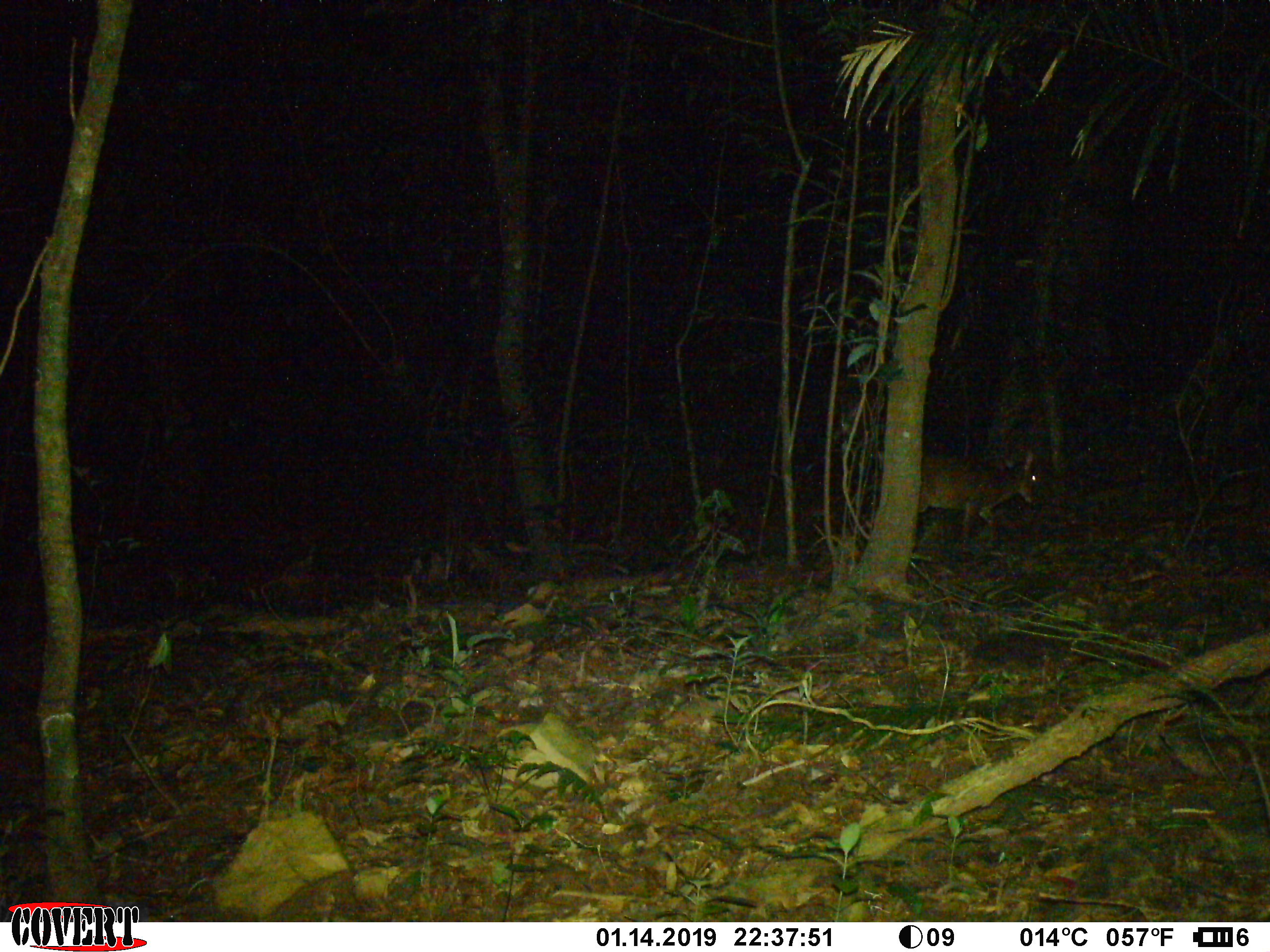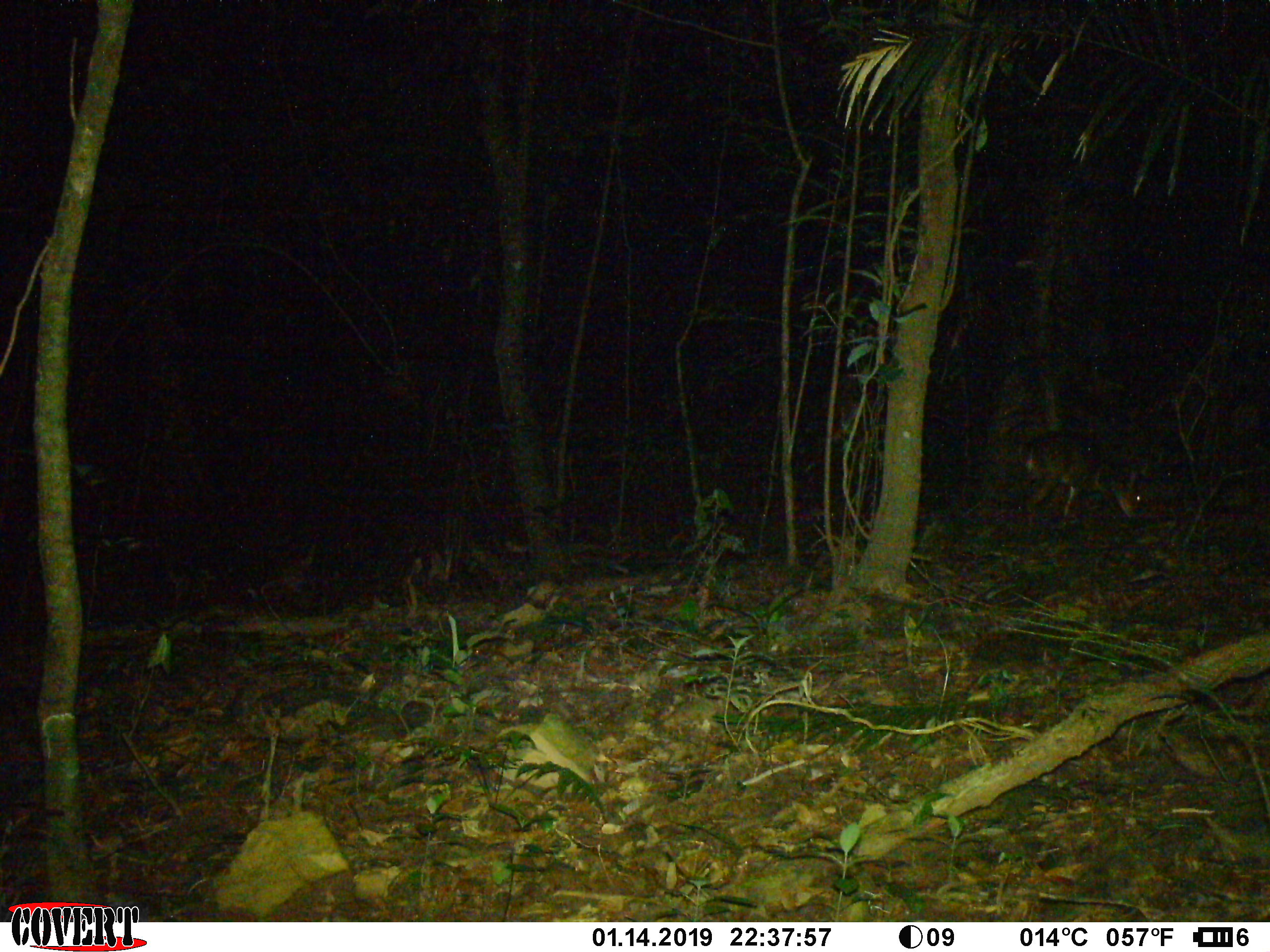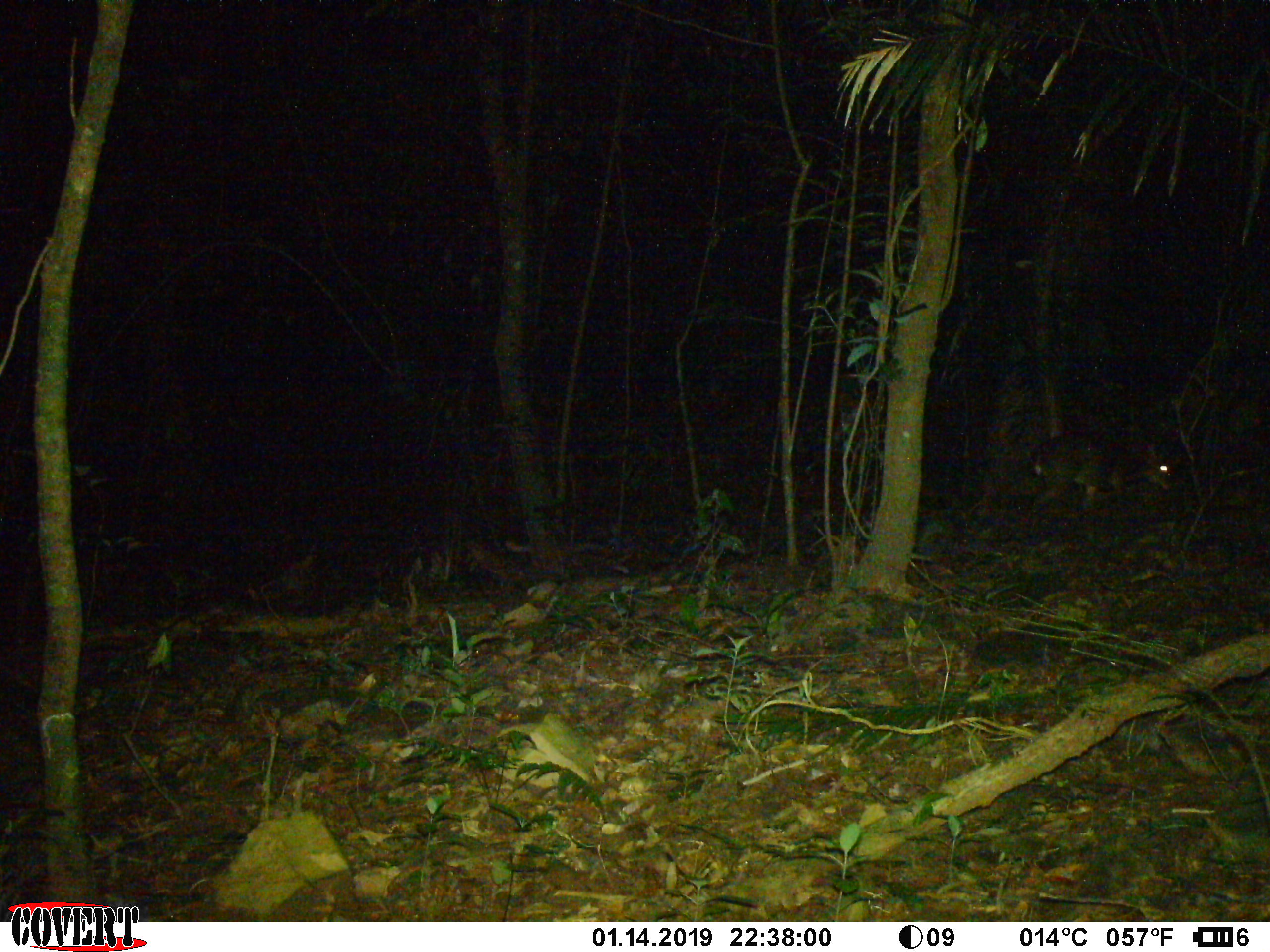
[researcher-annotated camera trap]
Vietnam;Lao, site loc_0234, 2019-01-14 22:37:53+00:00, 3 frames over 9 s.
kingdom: Animalia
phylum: Chordata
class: Mammalia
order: Artiodactyla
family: Cervidae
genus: Muntiacus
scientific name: Muntiacus vuquangensis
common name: large-antlered muntjac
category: large antlered muntjac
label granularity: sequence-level